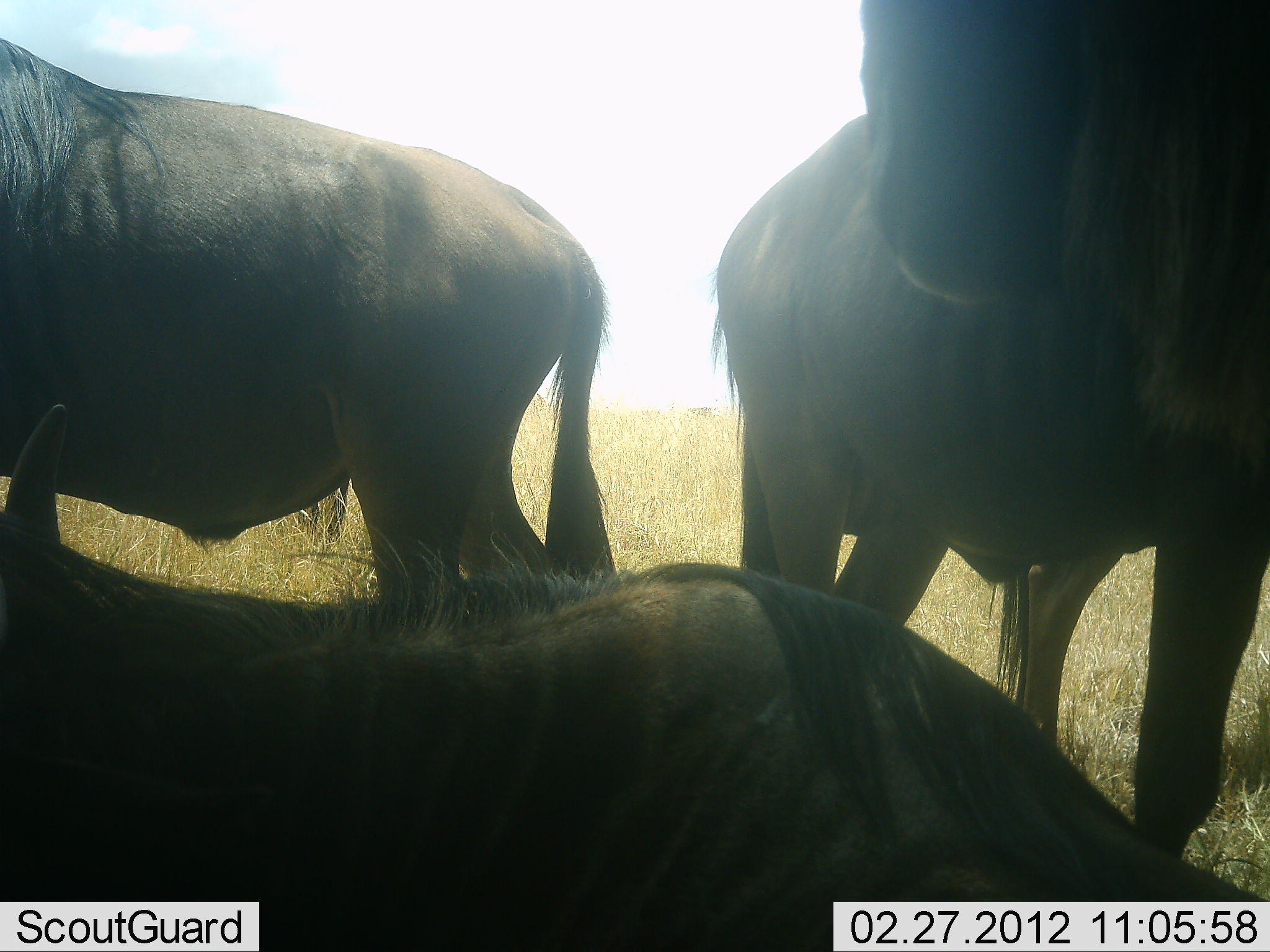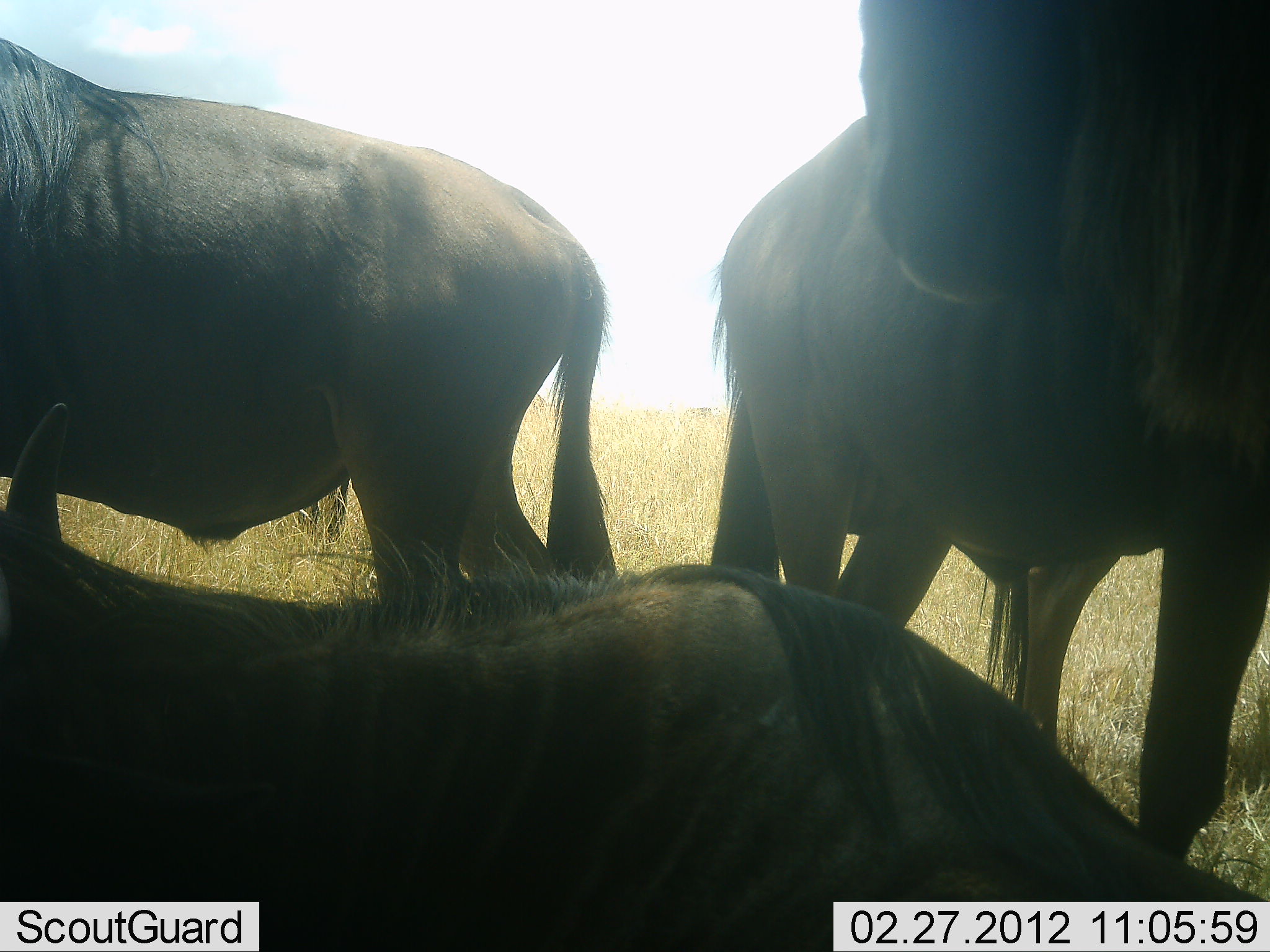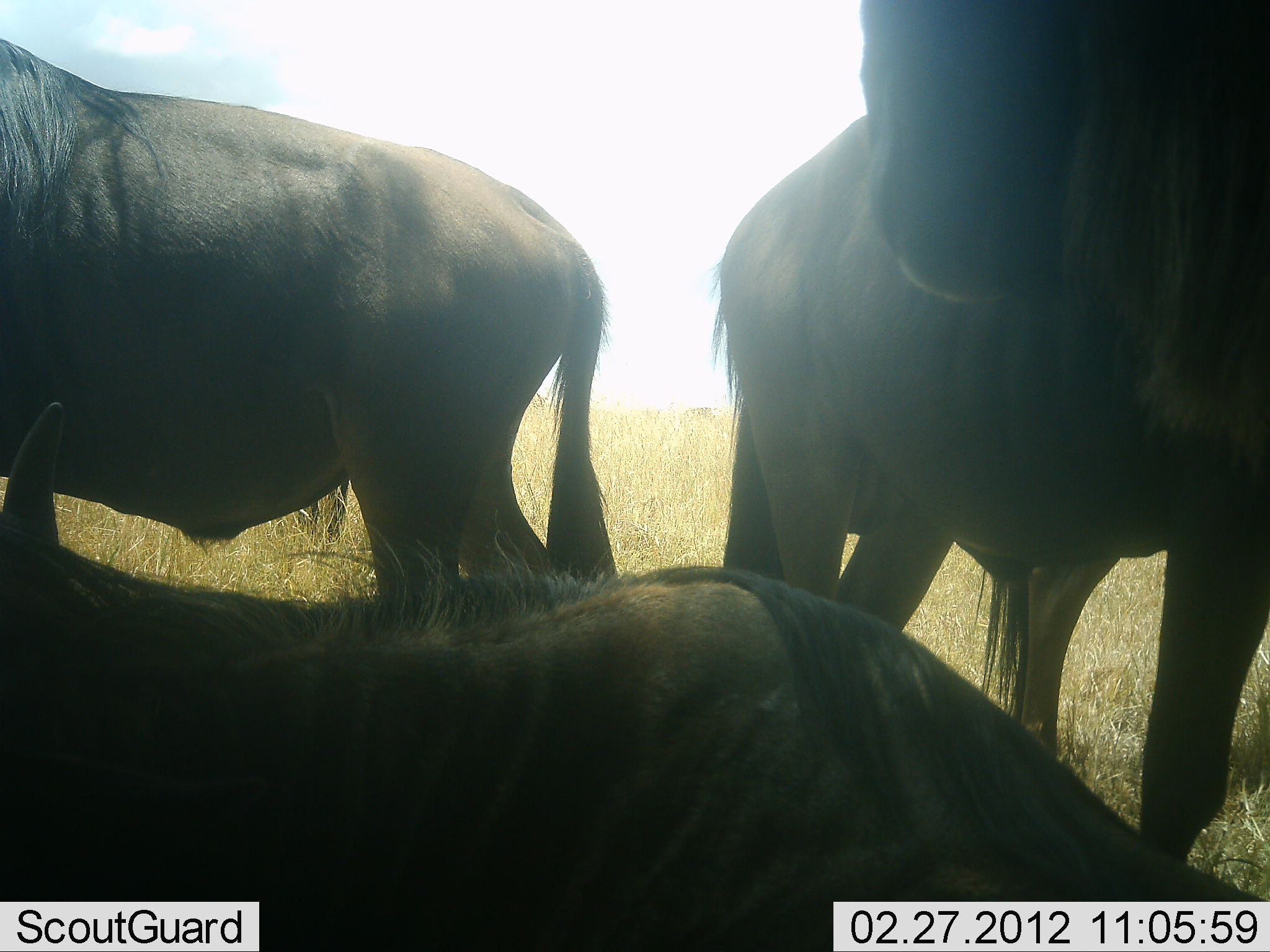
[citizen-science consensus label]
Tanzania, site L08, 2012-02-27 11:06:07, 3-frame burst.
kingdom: Animalia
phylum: Chordata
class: Mammalia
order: Artiodactyla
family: Bovidae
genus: Connochaetes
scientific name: Connochaetes taurinus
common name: blue wildebeest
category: wildebeest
Wildebeest (blue wildebeest) (Connochaetes taurinus), count 4. Behavior (volunteer vote fractions): standing 87%, resting 100%, moving 0%, interacting 0%. Young present (vote fraction): 0%. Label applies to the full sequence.